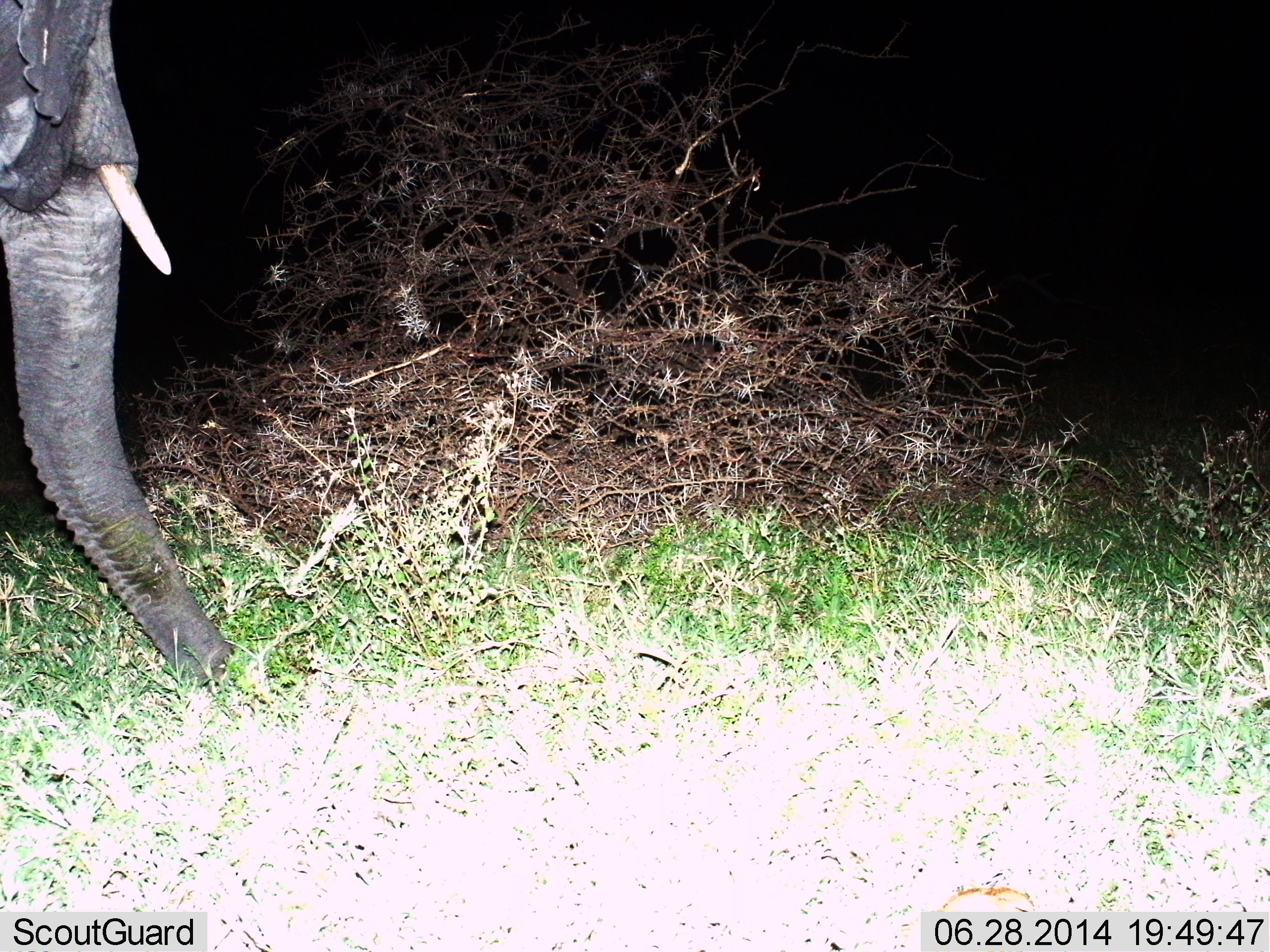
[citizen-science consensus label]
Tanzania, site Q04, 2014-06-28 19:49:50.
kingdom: Animalia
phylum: Chordata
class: Mammalia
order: Proboscidea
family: Elephantidae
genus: Loxodonta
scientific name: Loxodonta africana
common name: african bush elephant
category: elephant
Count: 1.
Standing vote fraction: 60%.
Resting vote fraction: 0%.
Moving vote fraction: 20%.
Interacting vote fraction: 0%.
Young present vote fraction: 0%.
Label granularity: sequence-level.